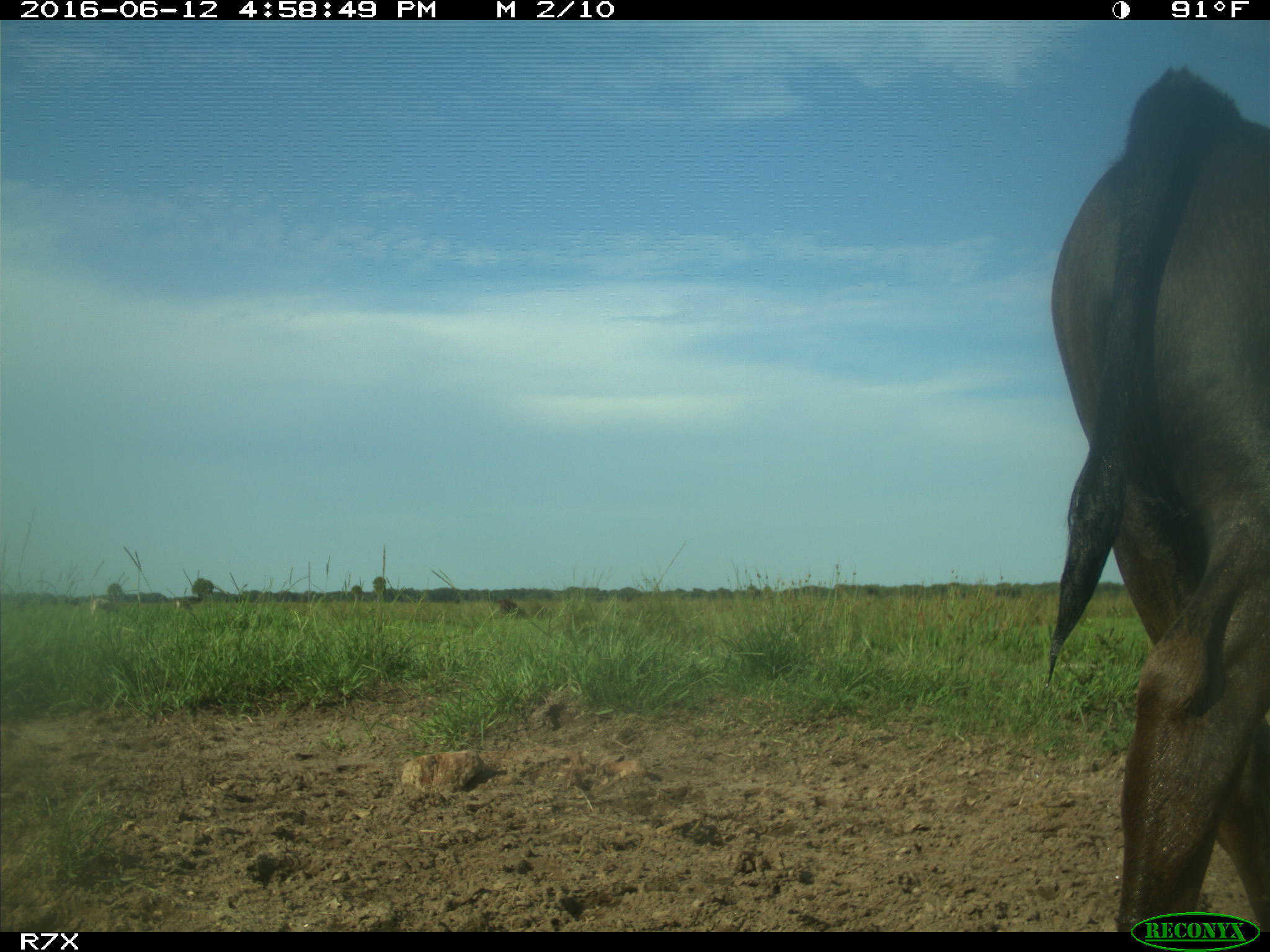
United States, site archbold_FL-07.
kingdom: Animalia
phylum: Chordata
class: Mammalia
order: Artiodactyla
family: Bovidae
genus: Bos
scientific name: Bos taurus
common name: domestic cow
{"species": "Bos taurus (domestic cow)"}